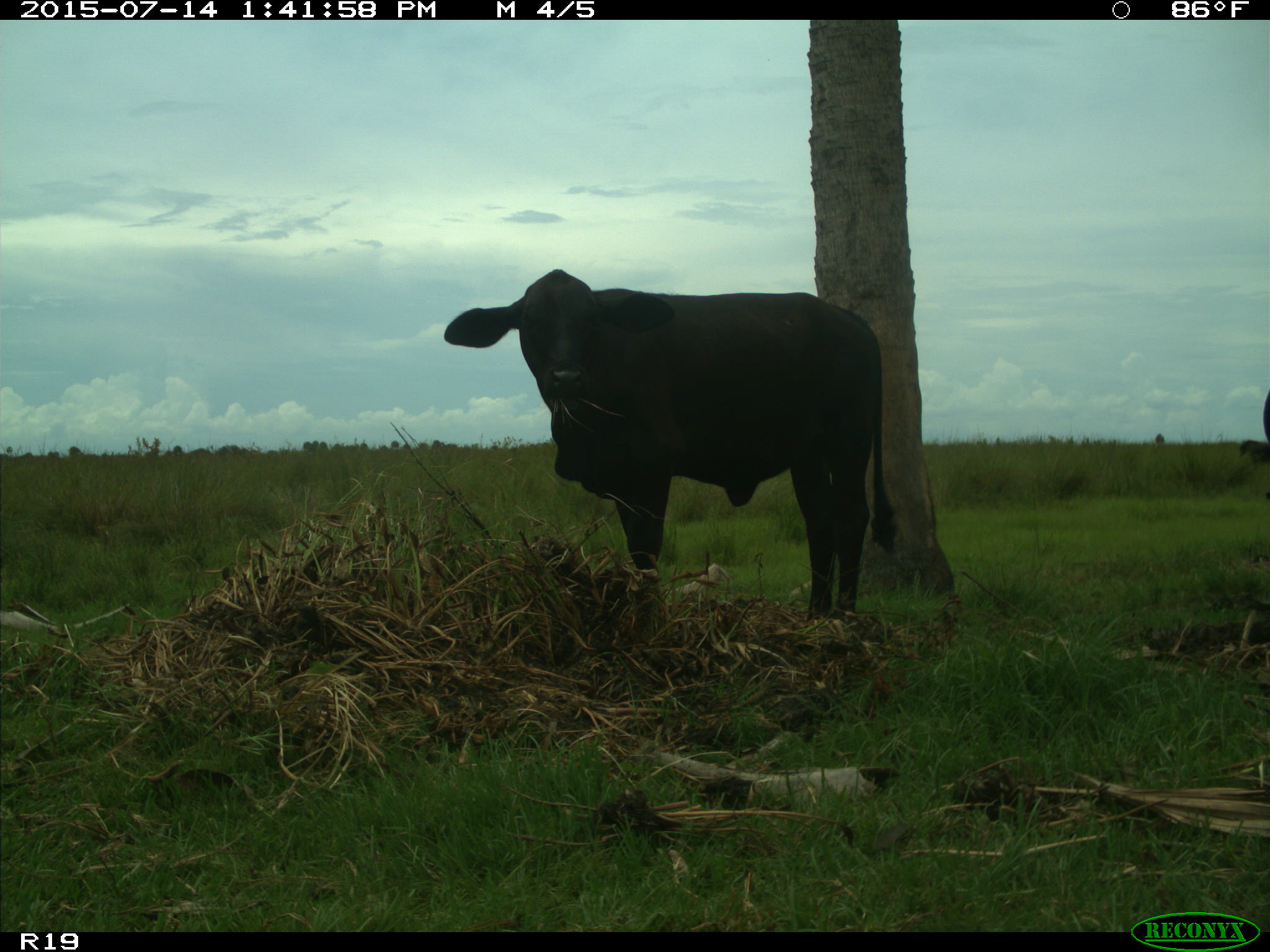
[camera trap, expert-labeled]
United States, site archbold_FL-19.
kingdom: Animalia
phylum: Chordata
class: Mammalia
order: Artiodactyla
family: Bovidae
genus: Bos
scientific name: Bos taurus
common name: domestic cow